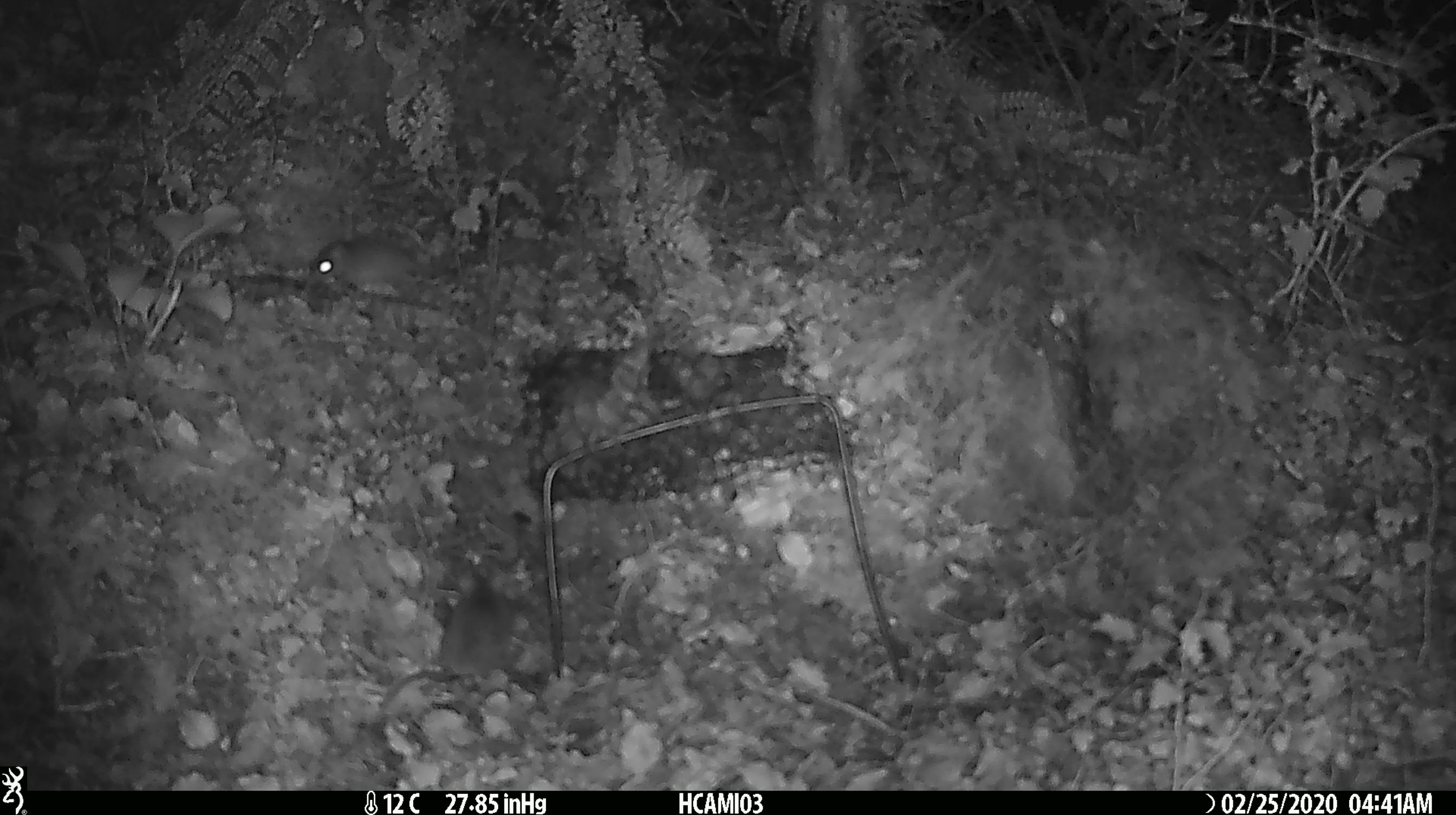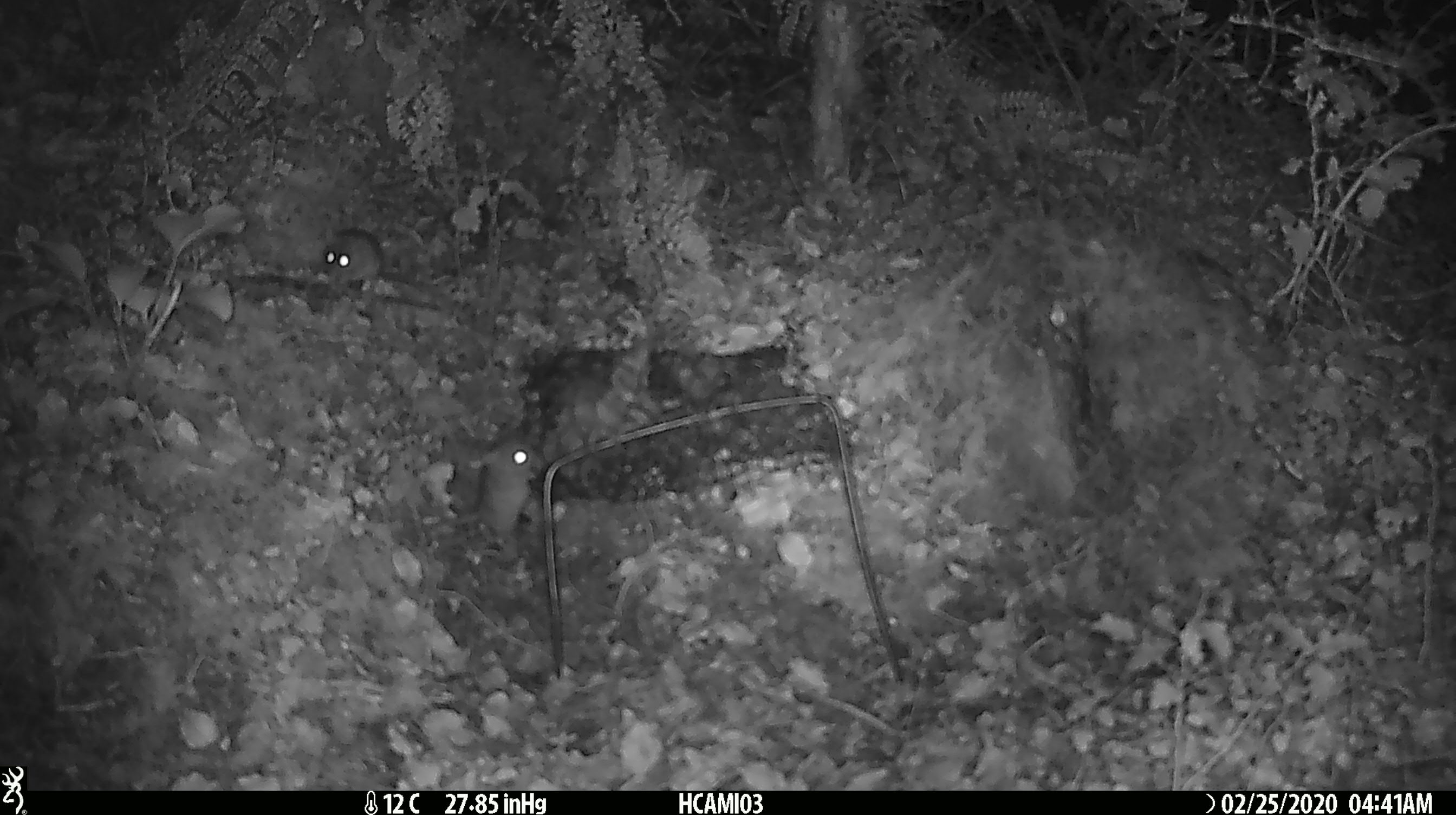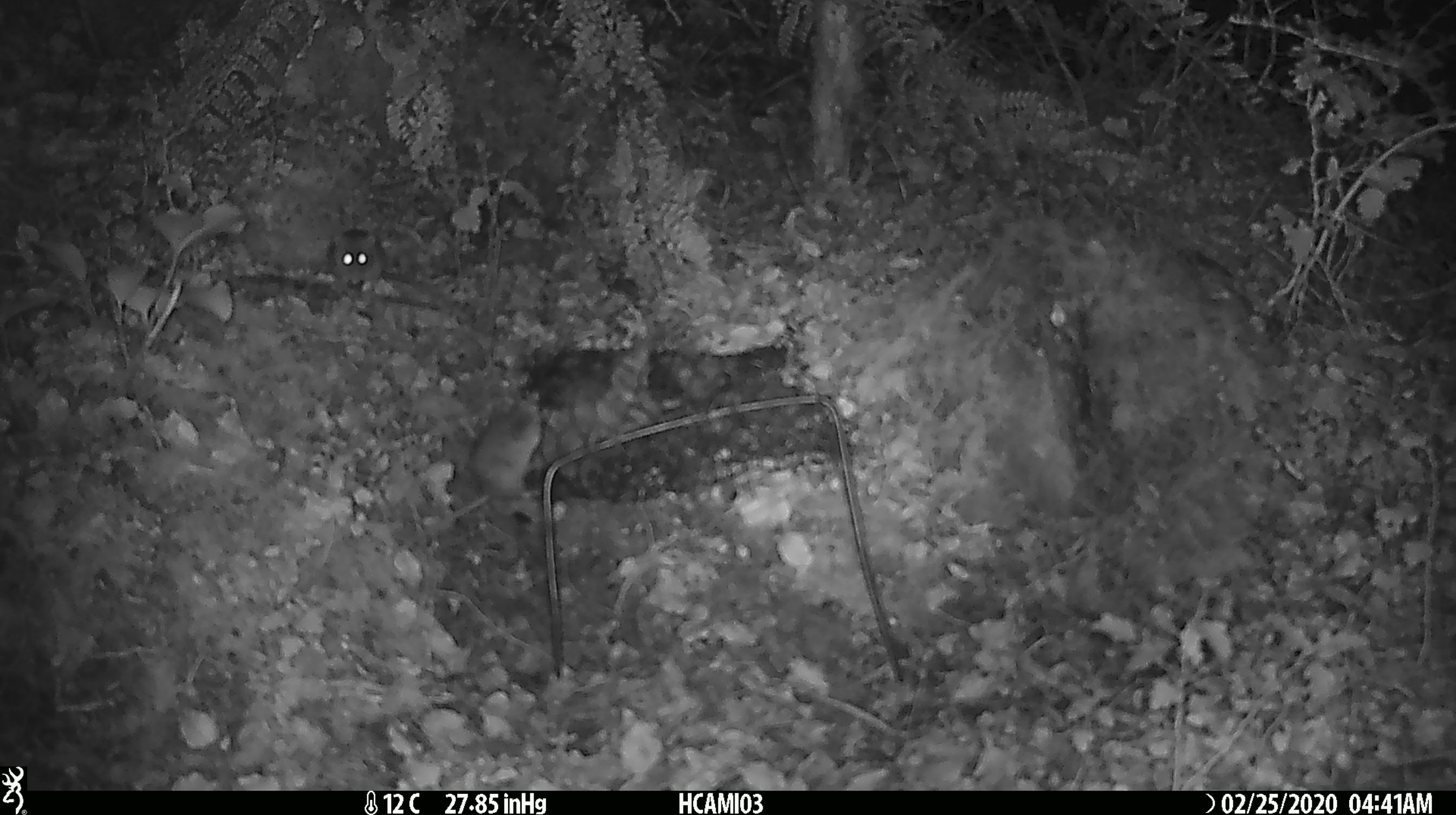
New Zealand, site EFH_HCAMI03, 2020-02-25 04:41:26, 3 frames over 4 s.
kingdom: Animalia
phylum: Chordata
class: Mammalia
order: Rodentia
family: Muridae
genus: Mus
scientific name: Mus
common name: mouse